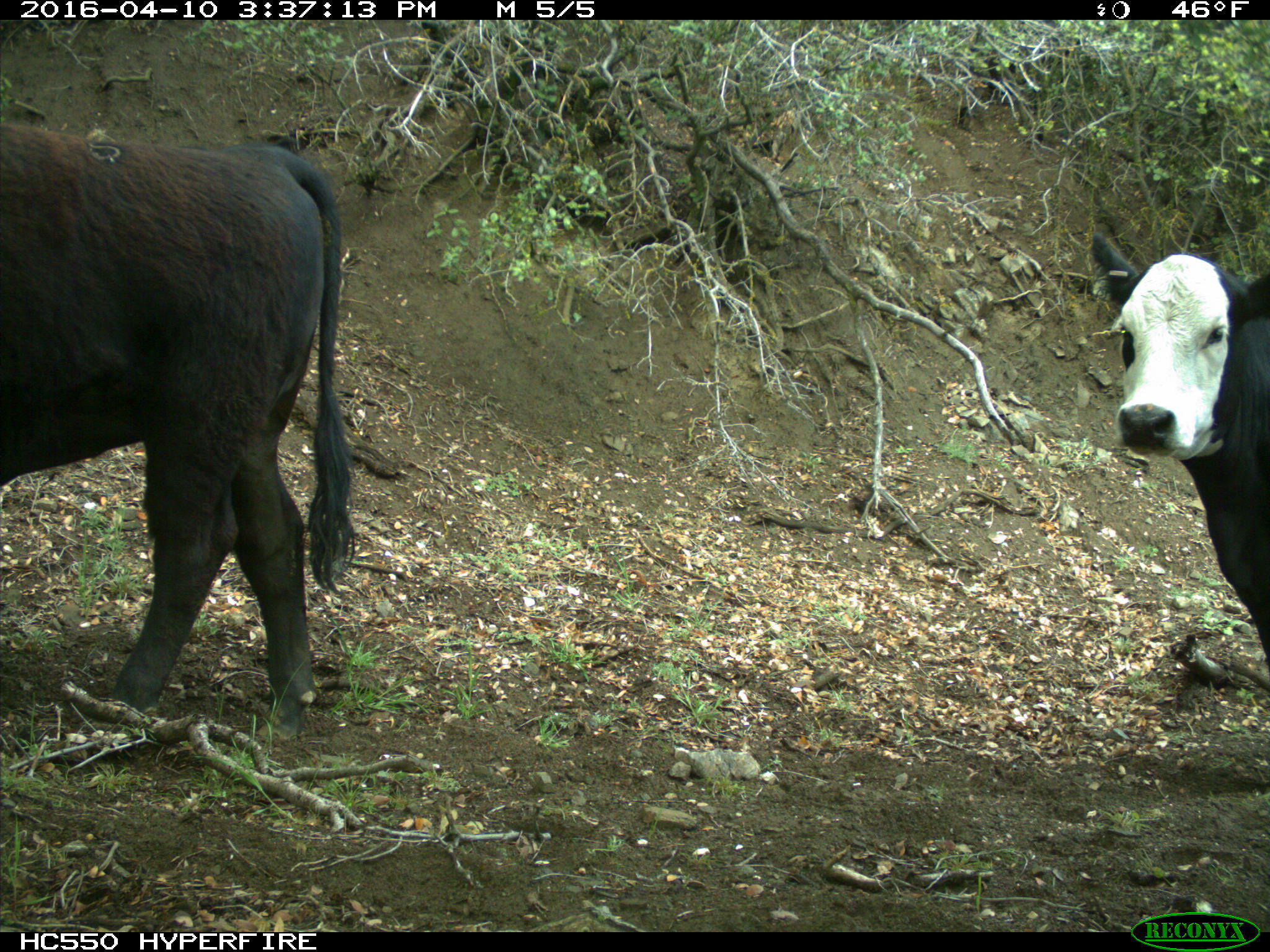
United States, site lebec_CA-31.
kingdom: Animalia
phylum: Chordata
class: Mammalia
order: Artiodactyla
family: Bovidae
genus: Bos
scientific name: Bos taurus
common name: domestic cow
Bos taurus (domestic cow).